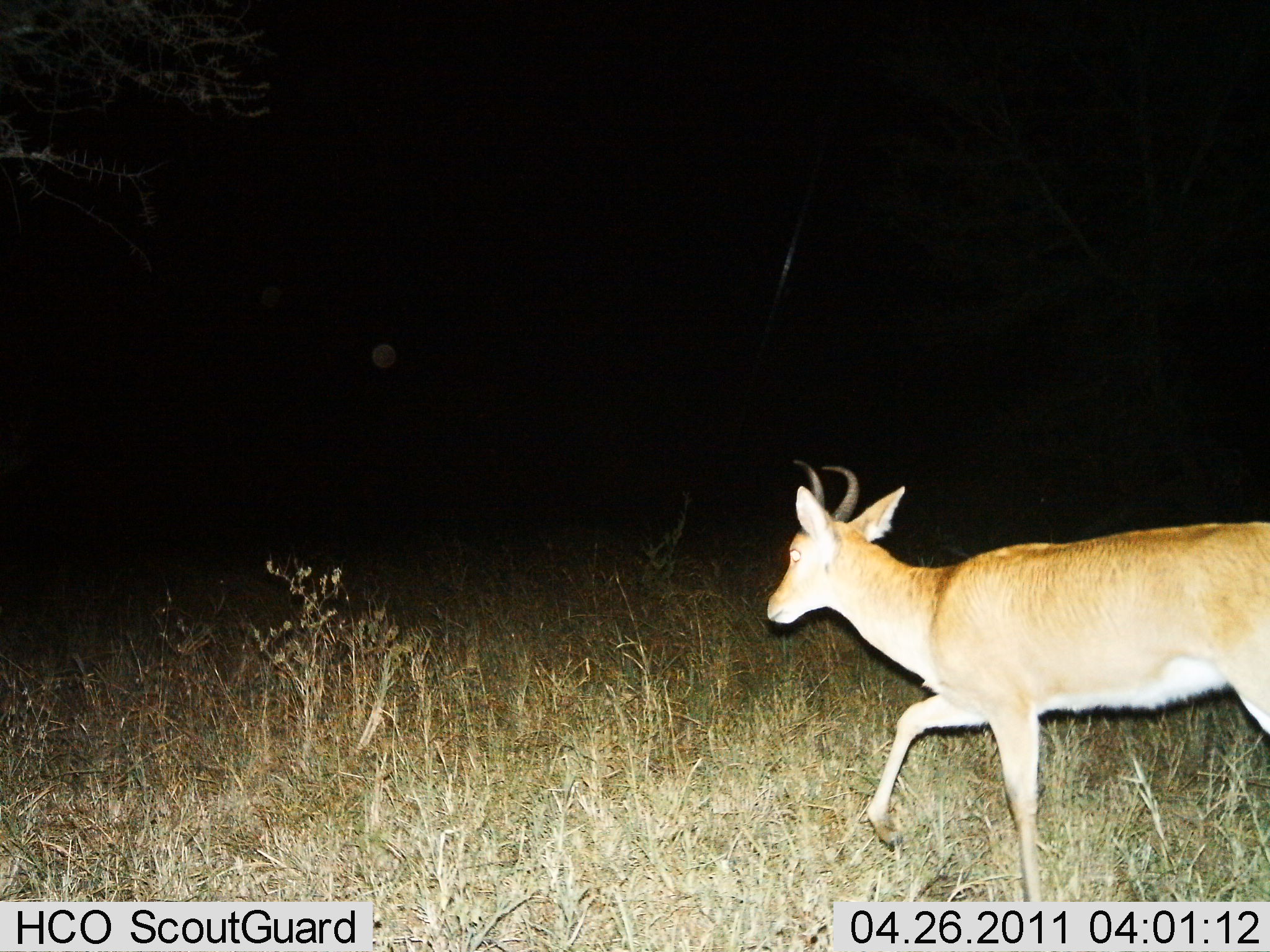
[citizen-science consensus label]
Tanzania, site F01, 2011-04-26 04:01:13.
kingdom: Animalia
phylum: Chordata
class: Mammalia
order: Artiodactyla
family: Bovidae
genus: Redunca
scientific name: Redunca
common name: reedbuck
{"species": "reedbuck (Redunca)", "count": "1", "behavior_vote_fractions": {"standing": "0%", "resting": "0%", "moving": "100%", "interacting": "0%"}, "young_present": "0%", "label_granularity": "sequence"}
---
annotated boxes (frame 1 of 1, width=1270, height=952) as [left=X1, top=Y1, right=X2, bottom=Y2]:
animal: [left=766, top=454, right=1270, bottom=902]